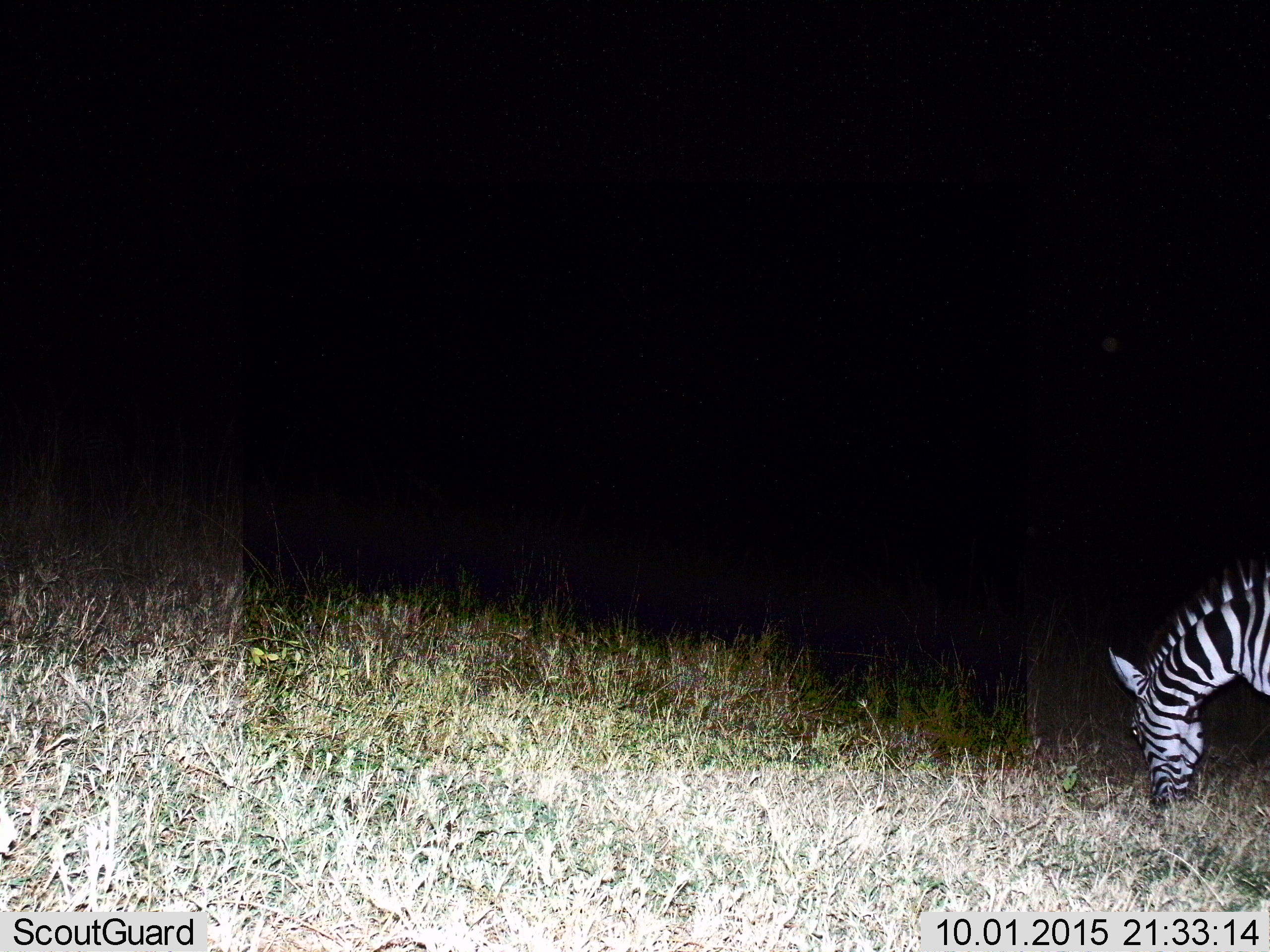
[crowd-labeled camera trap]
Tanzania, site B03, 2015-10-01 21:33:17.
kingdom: Animalia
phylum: Chordata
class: Mammalia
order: Perissodactyla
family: Equidae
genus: Equus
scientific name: Equus quagga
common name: plains zebra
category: zebra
Zebra (plains zebra) (Equus quagga), count 1. Behavior (volunteer vote fractions): standing 15%, resting 0%, moving 0%, interacting 0%. Young present (vote fraction): 0%. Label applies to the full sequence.